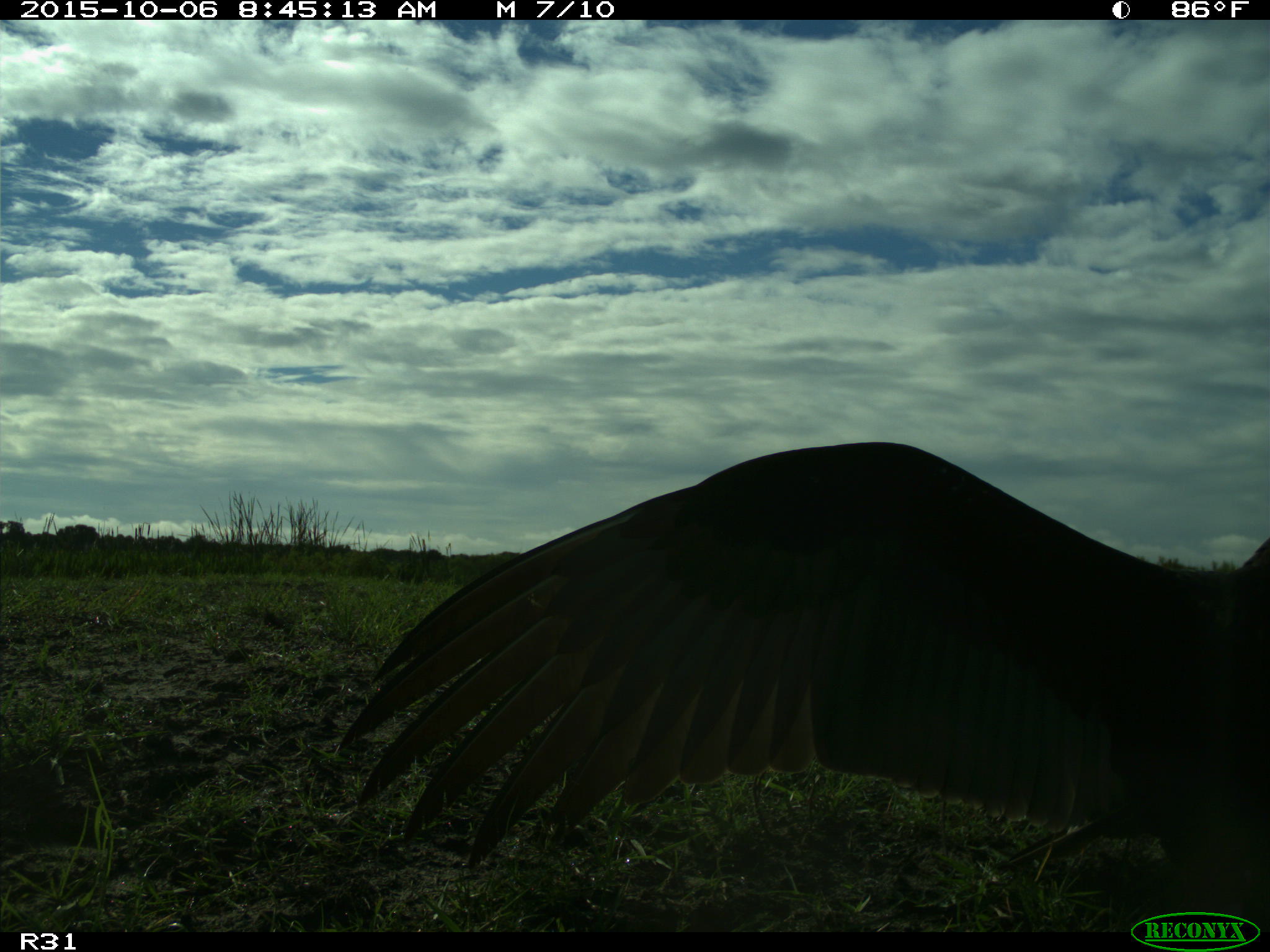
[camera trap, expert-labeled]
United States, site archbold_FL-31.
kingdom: Animalia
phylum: Chordata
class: Aves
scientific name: Aves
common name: birds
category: unidentified bird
Unidentified bird (birds) (Aves).